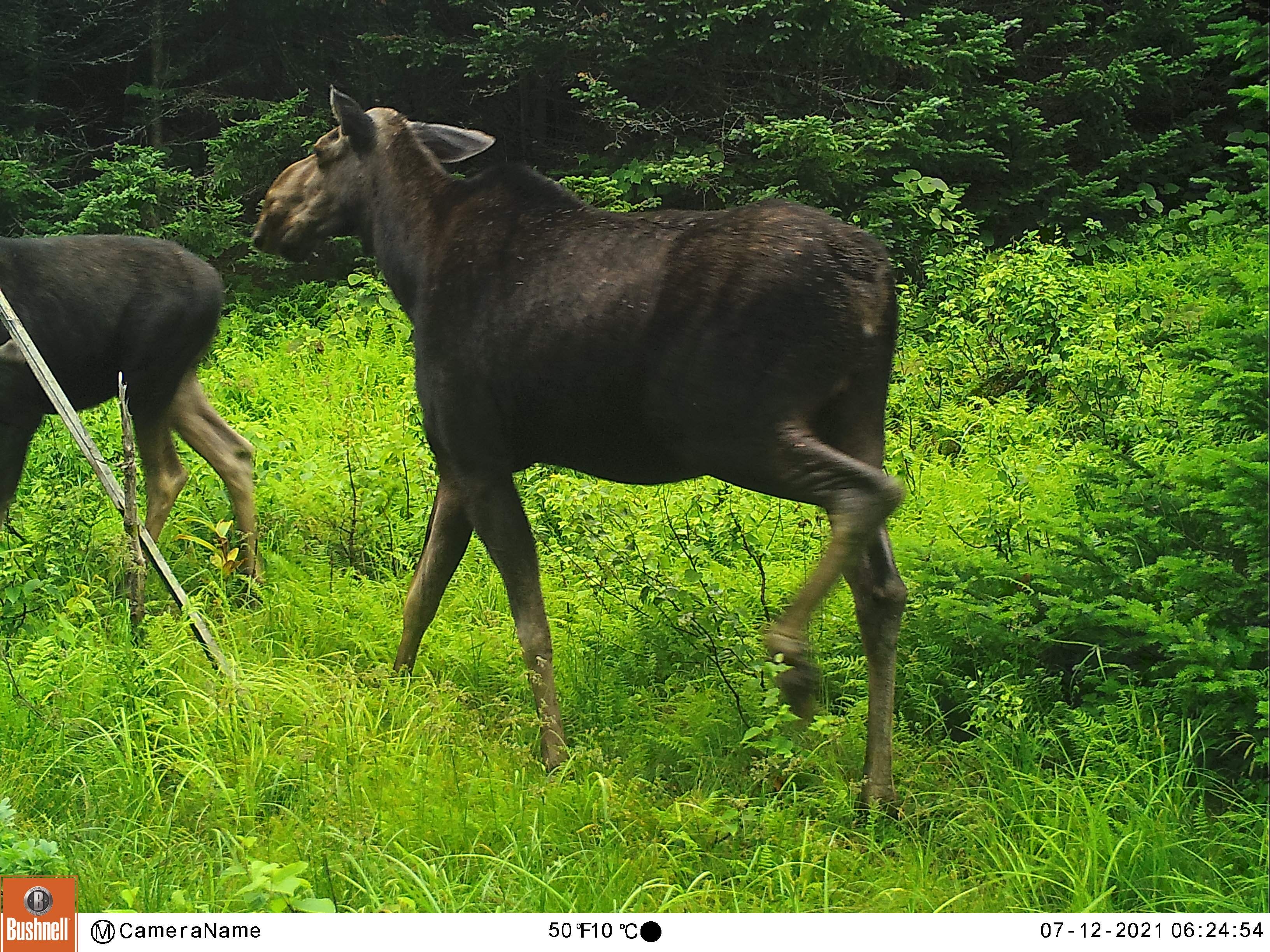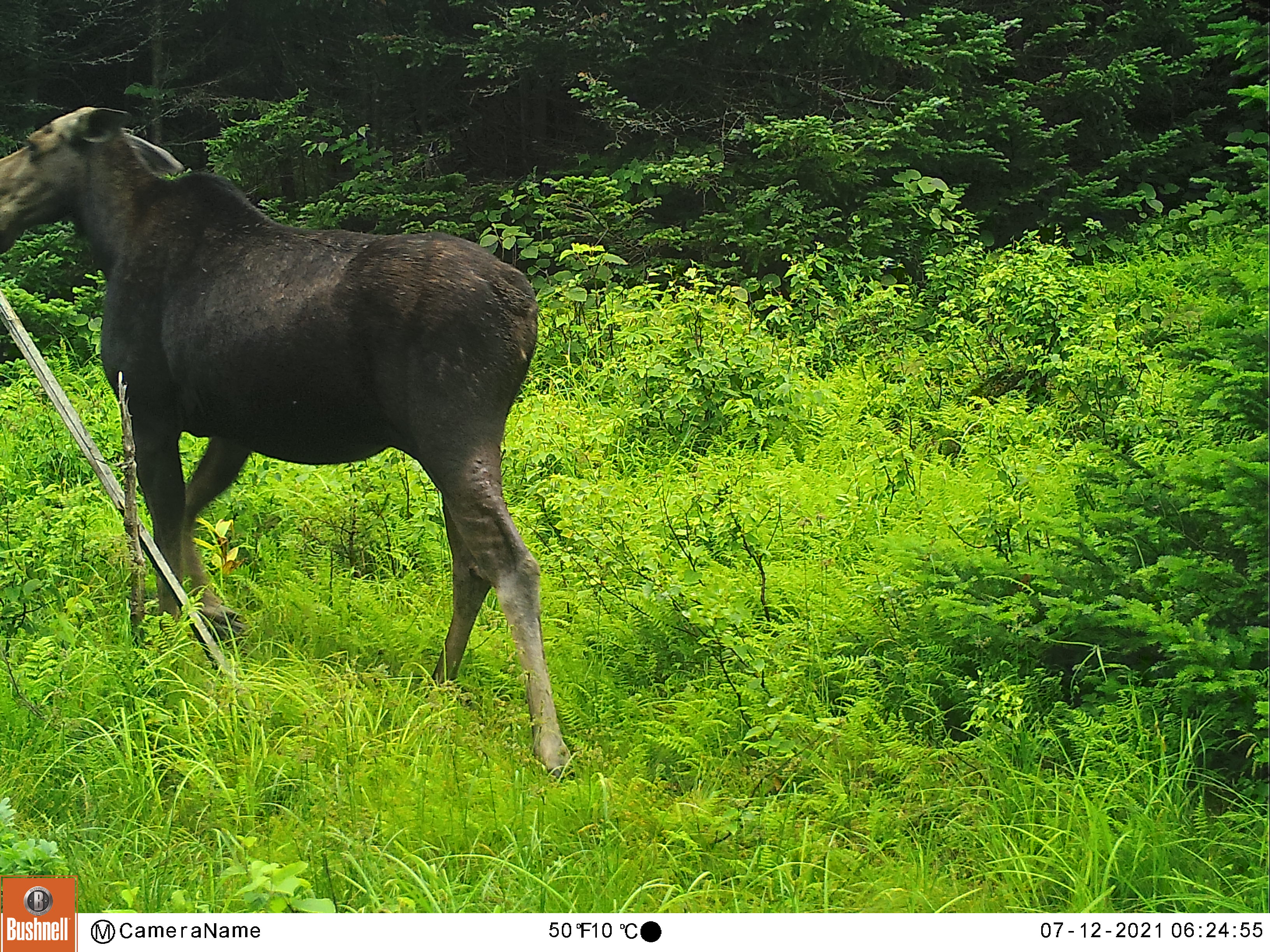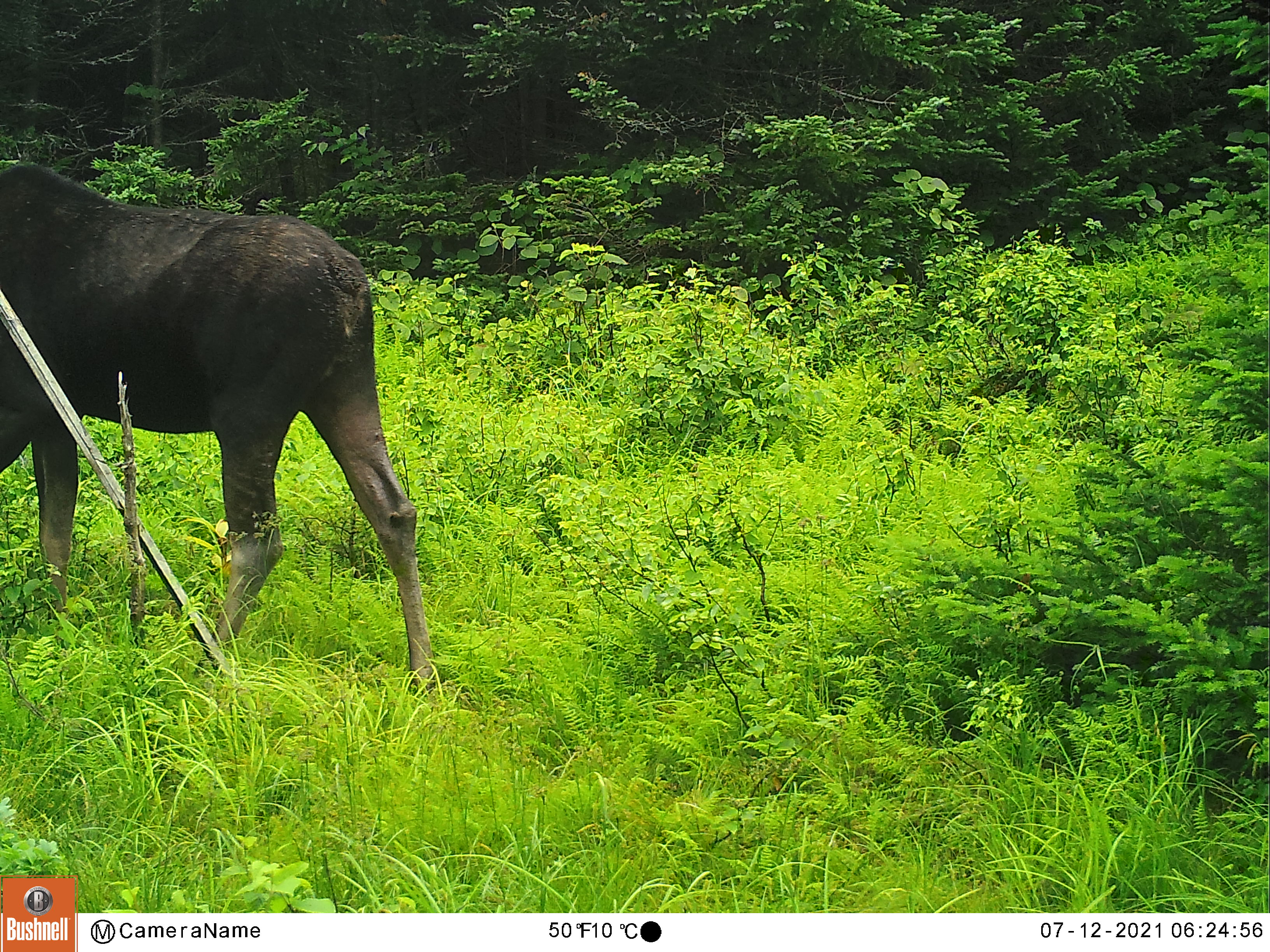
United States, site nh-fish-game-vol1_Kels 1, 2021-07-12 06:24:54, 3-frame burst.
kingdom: Animalia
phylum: Chordata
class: Mammalia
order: Artiodactyla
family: Cervidae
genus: Alces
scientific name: Alces alces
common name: moose